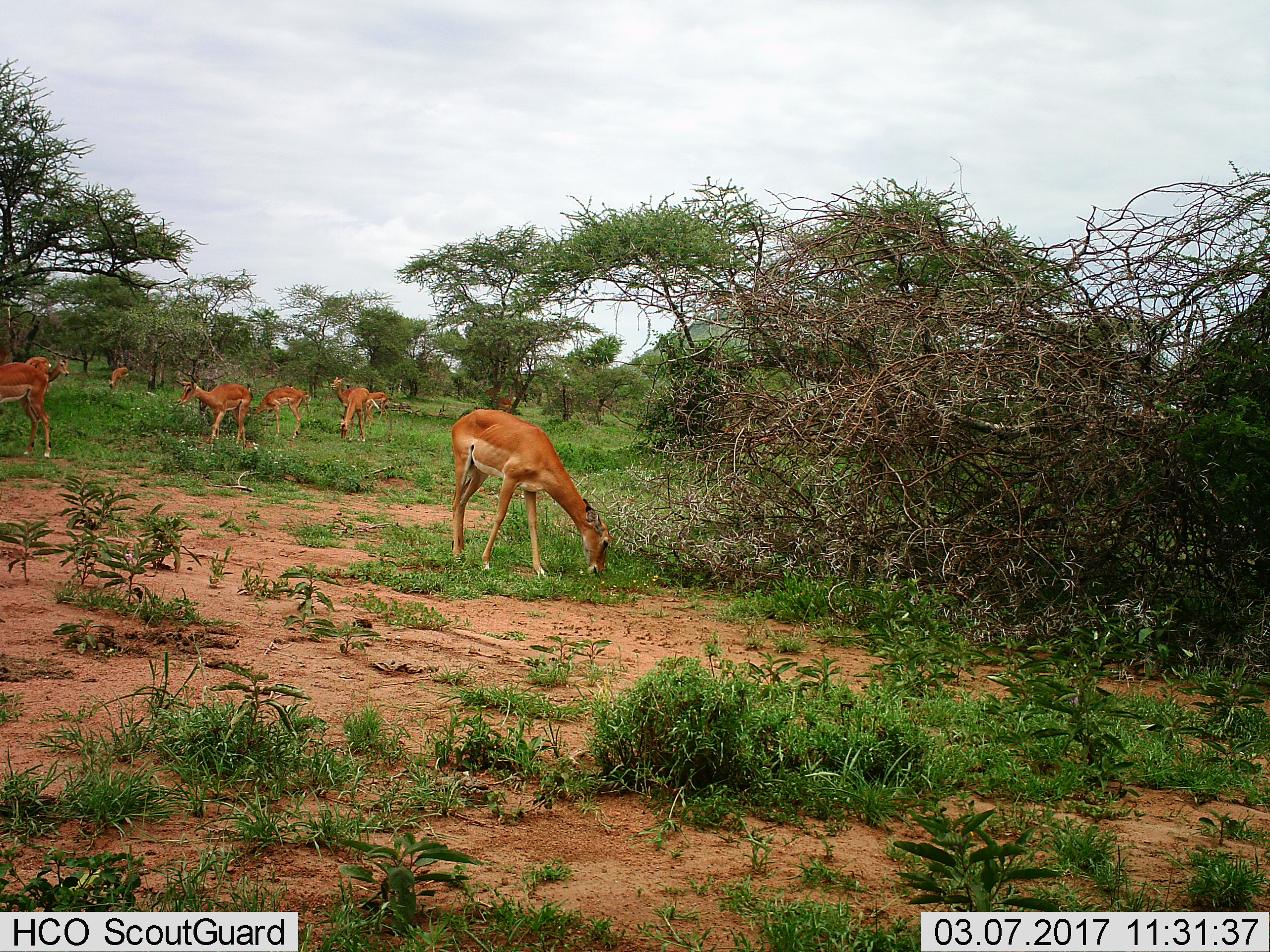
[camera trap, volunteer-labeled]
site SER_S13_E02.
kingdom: Animalia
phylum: Chordata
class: Mammalia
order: Artiodactyla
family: Bovidae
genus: Aepyceros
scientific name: Aepyceros melampus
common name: impala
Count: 9.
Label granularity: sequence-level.